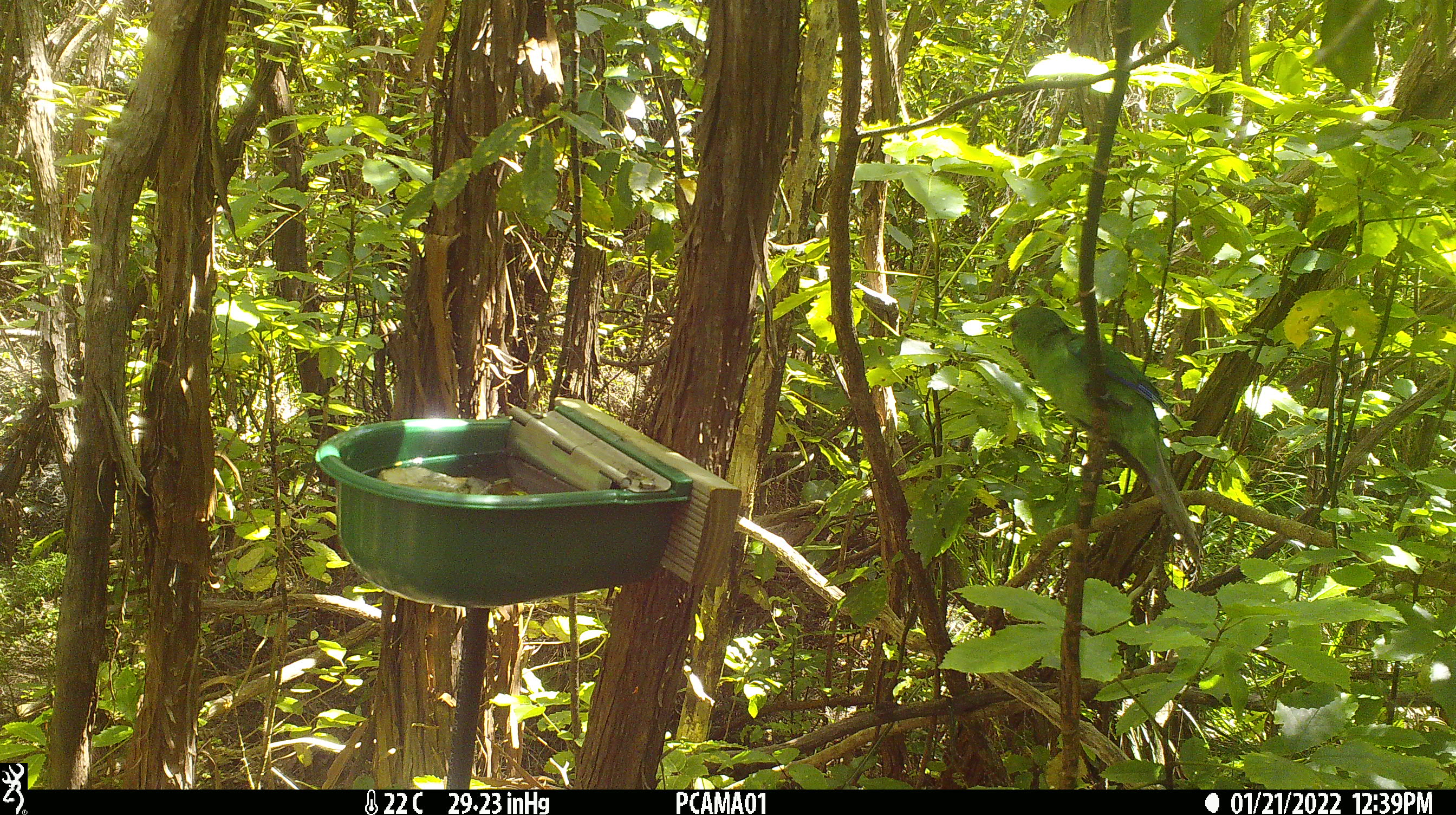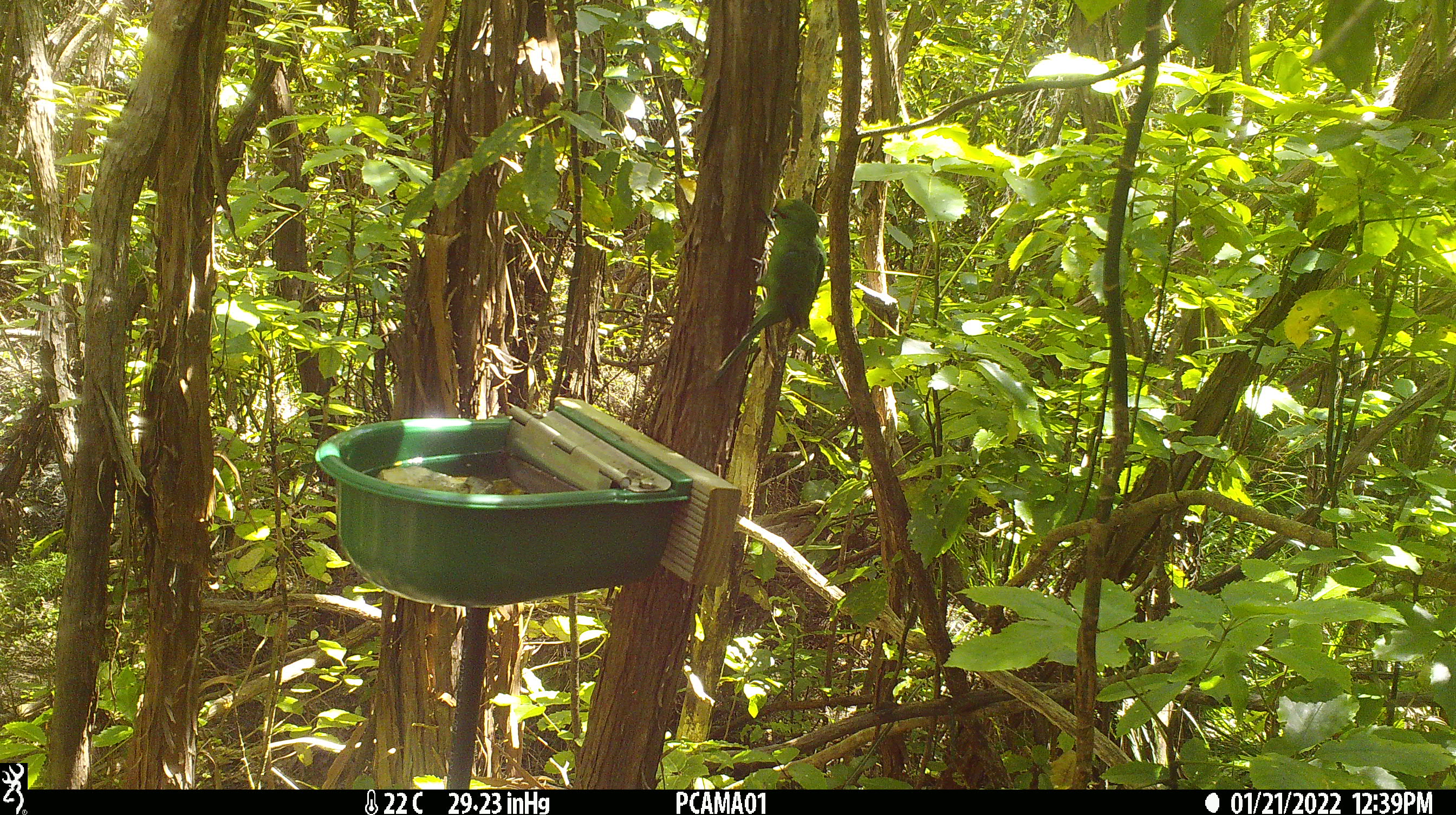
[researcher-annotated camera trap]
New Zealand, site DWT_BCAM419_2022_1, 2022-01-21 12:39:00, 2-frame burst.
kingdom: Animalia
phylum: Chordata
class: Aves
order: Psittaciformes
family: Psittaculidae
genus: Cyanoramphus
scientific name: Cyanoramphus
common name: parakeet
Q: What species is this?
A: Parakeet (Cyanoramphus).